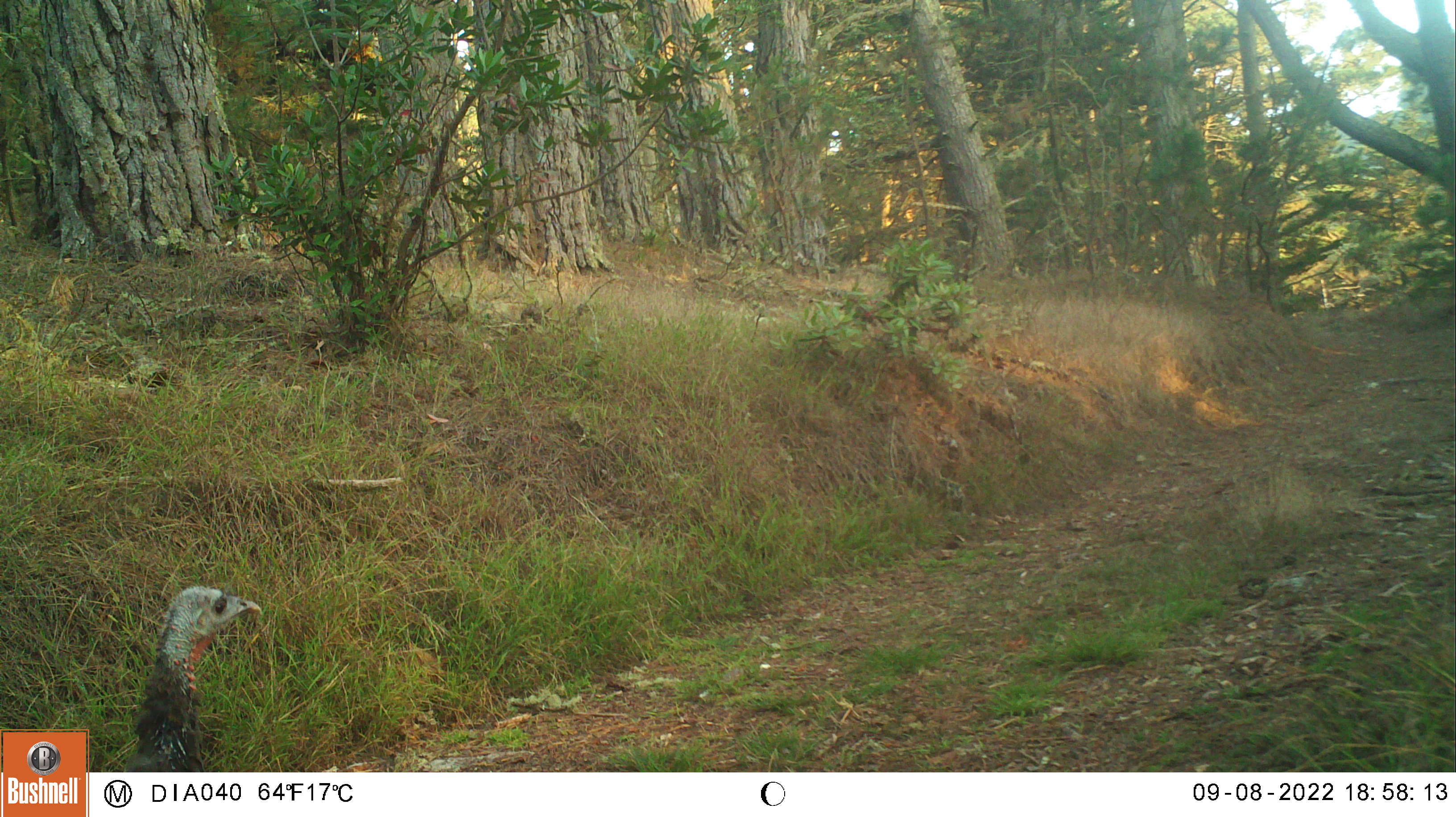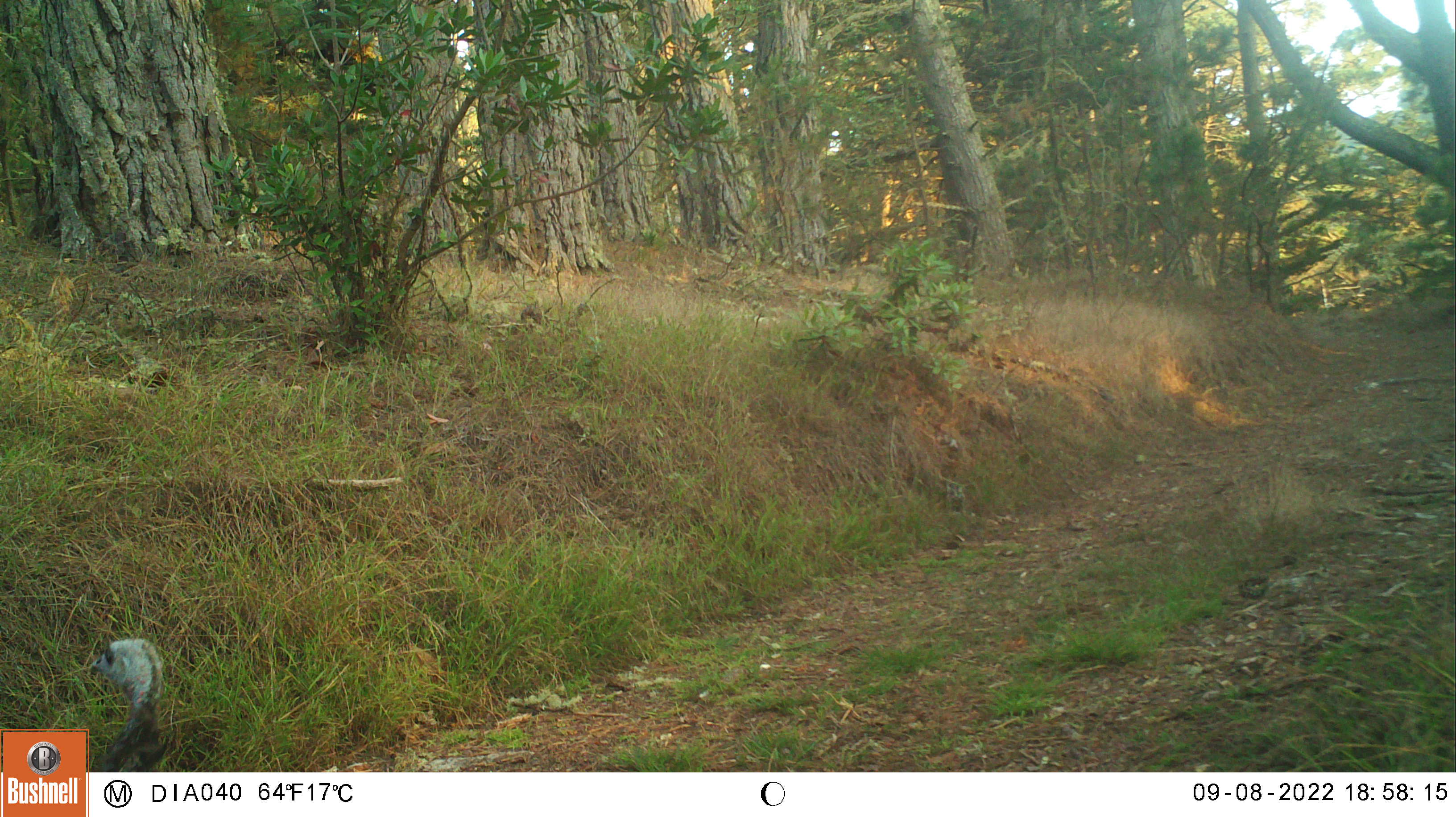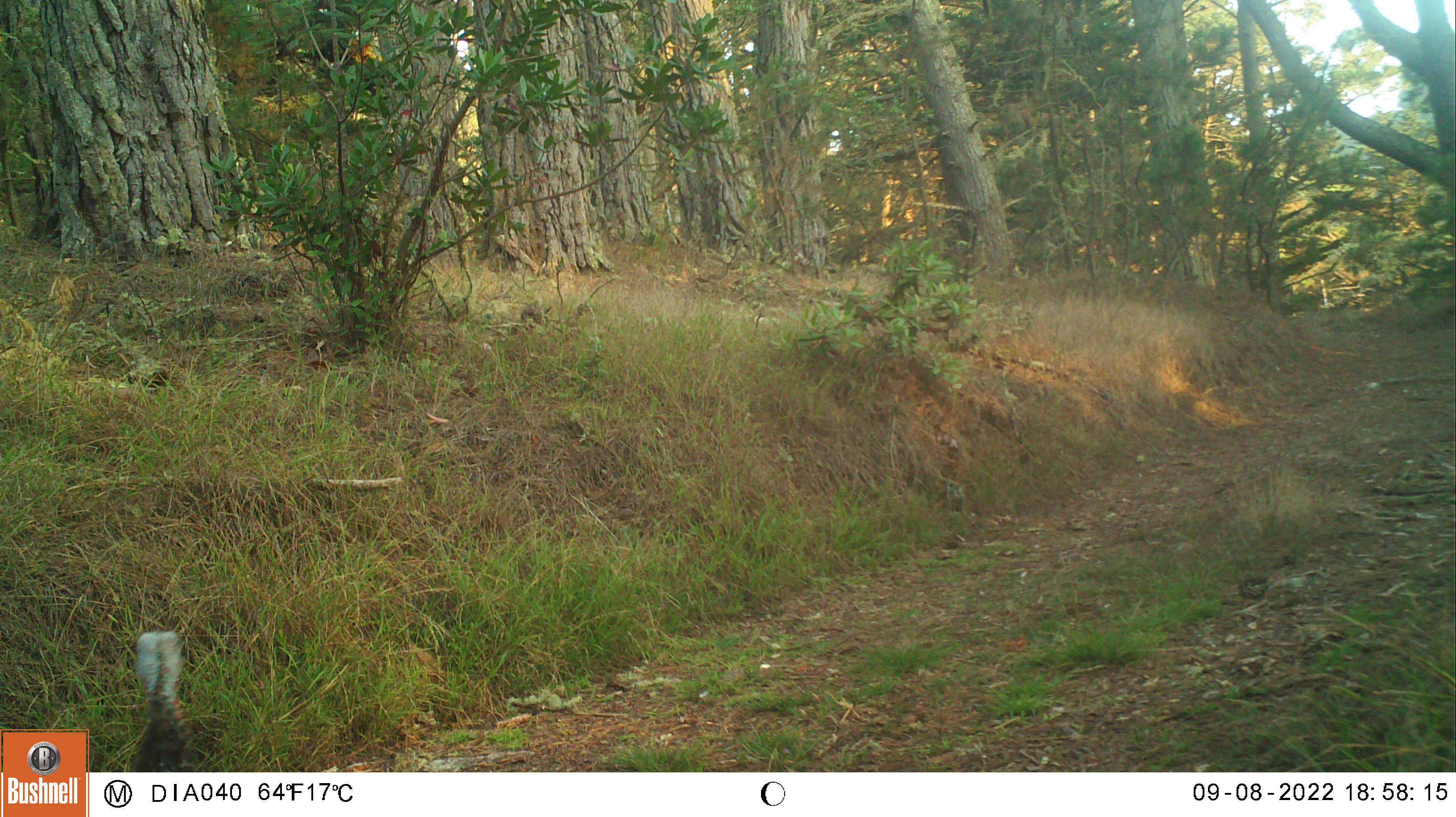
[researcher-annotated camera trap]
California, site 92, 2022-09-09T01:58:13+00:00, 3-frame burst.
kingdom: Animalia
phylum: Chordata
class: Aves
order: Galliformes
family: Phasianidae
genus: Meleagris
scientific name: Meleagris gallopavo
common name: turkey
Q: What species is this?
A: Turkey (Meleagris gallopavo).